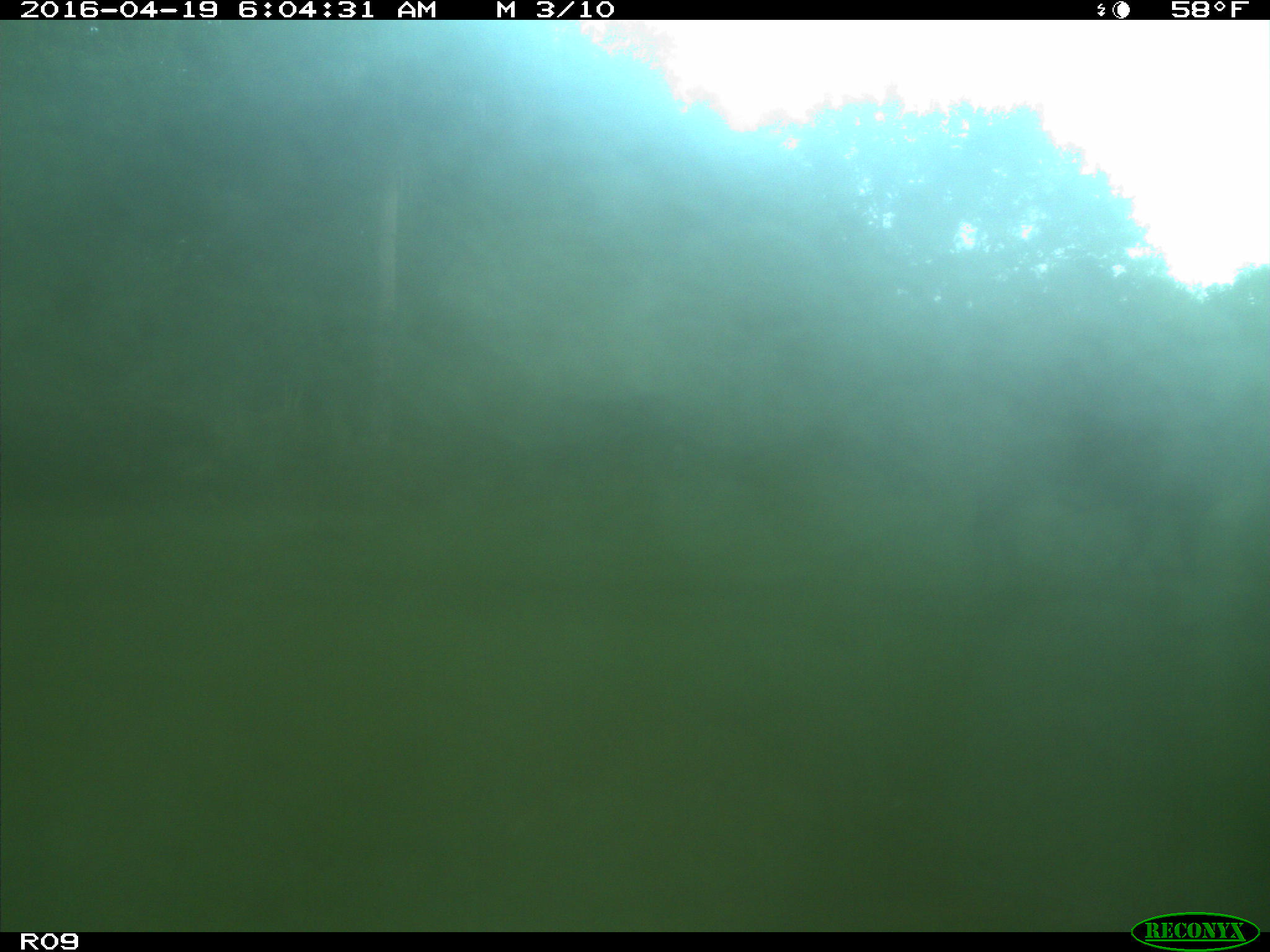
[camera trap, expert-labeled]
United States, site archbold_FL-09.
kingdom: Animalia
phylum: Chordata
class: Mammalia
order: Artiodactyla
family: Bovidae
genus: Bos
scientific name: Bos taurus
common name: domestic cow